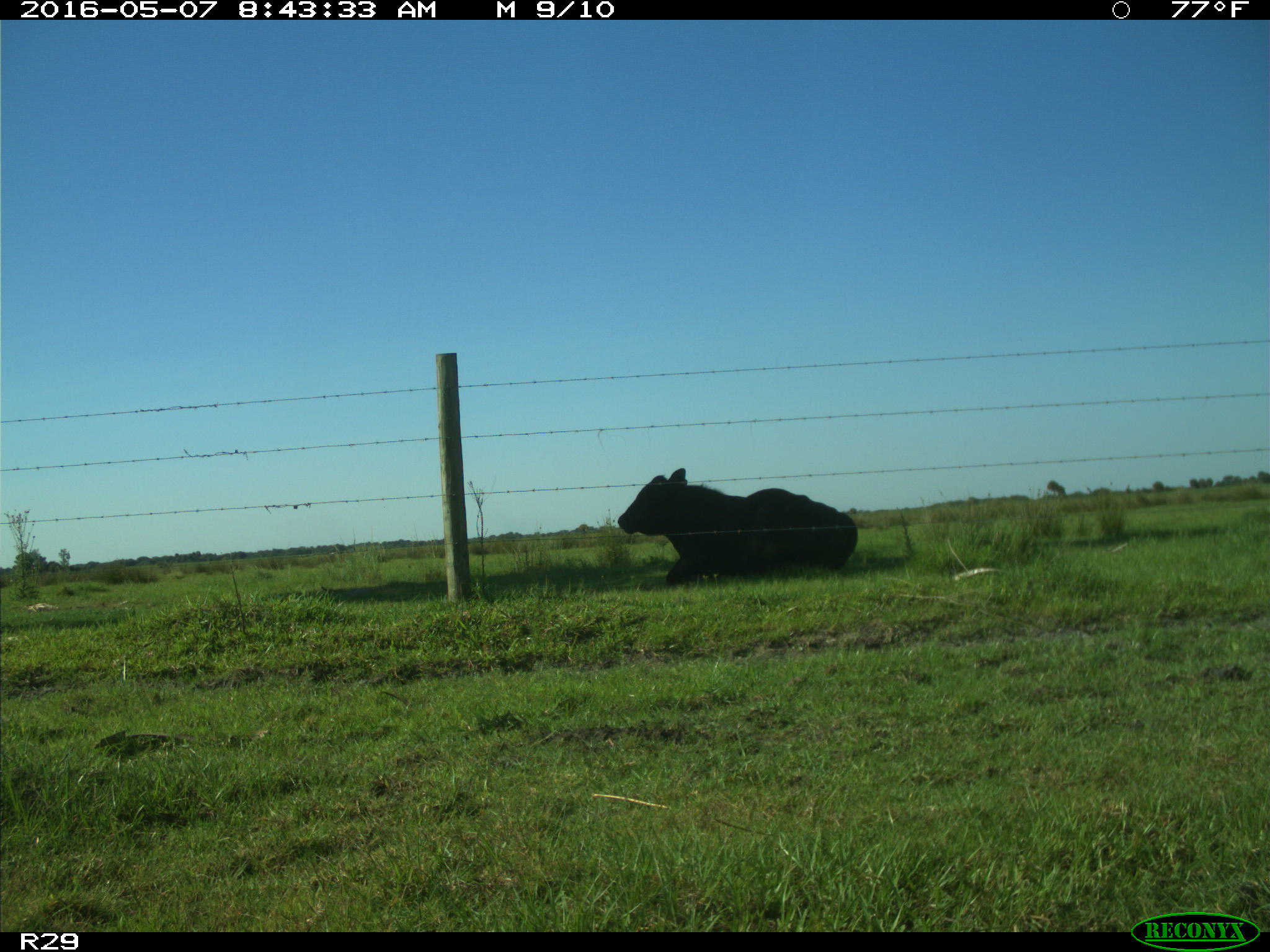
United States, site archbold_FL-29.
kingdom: Animalia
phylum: Chordata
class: Mammalia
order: Artiodactyla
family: Bovidae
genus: Bos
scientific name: Bos taurus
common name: domestic cow